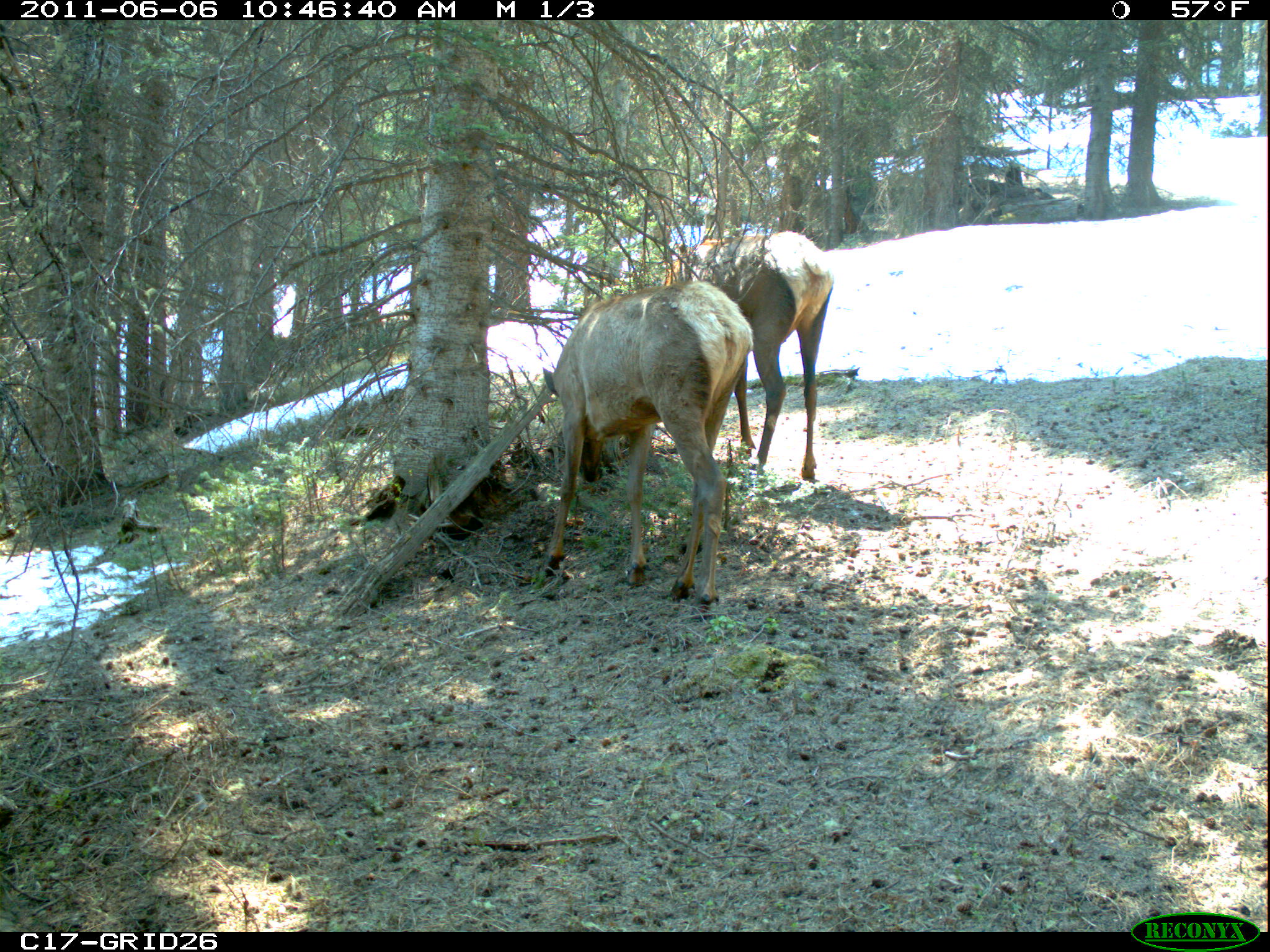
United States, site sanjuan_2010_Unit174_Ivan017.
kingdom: Animalia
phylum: Chordata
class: Mammalia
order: Artiodactyla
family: Cervidae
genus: Cervus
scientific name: Cervus elaphus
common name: red deer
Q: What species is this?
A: Cervus elaphus (red deer).